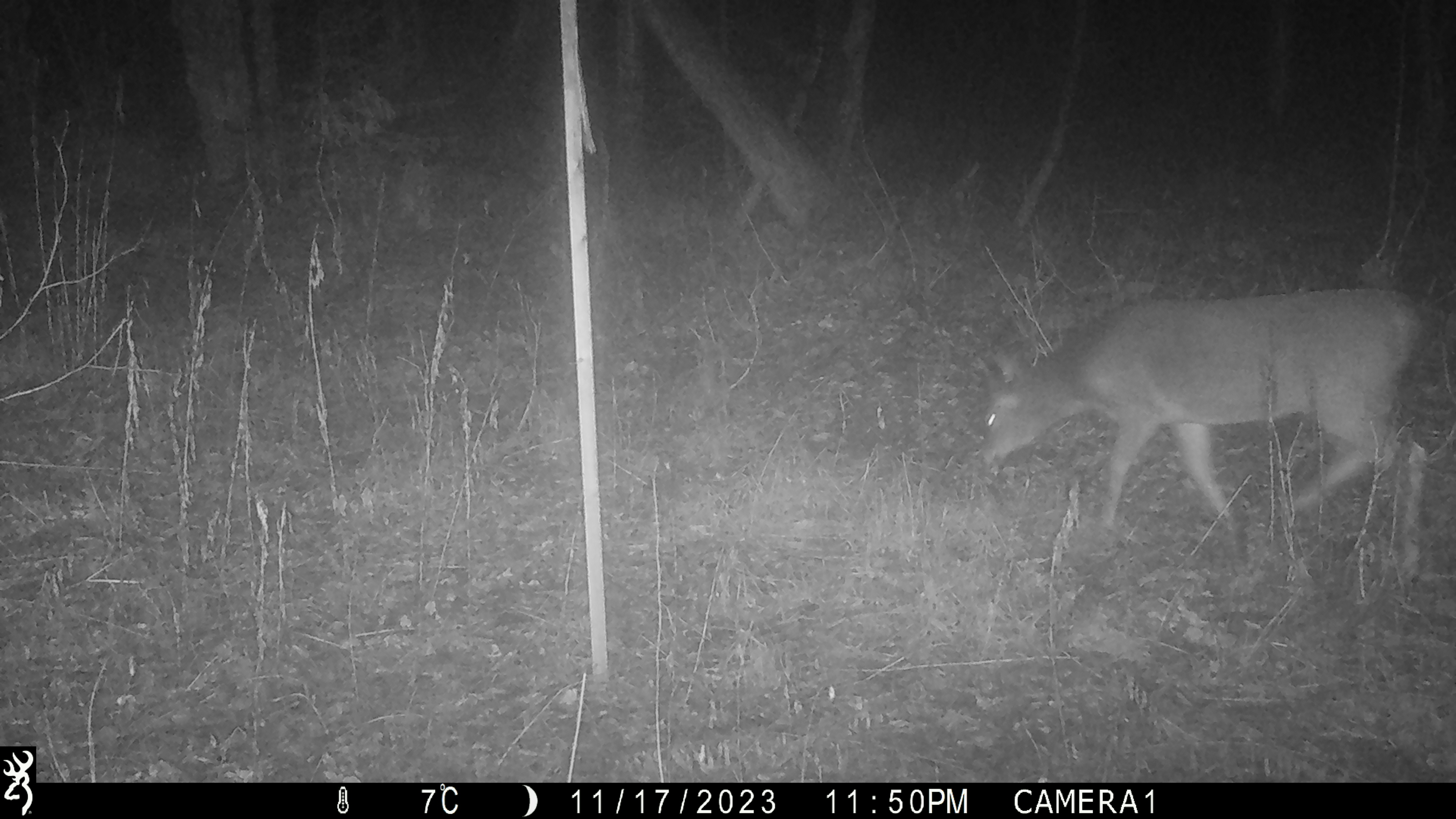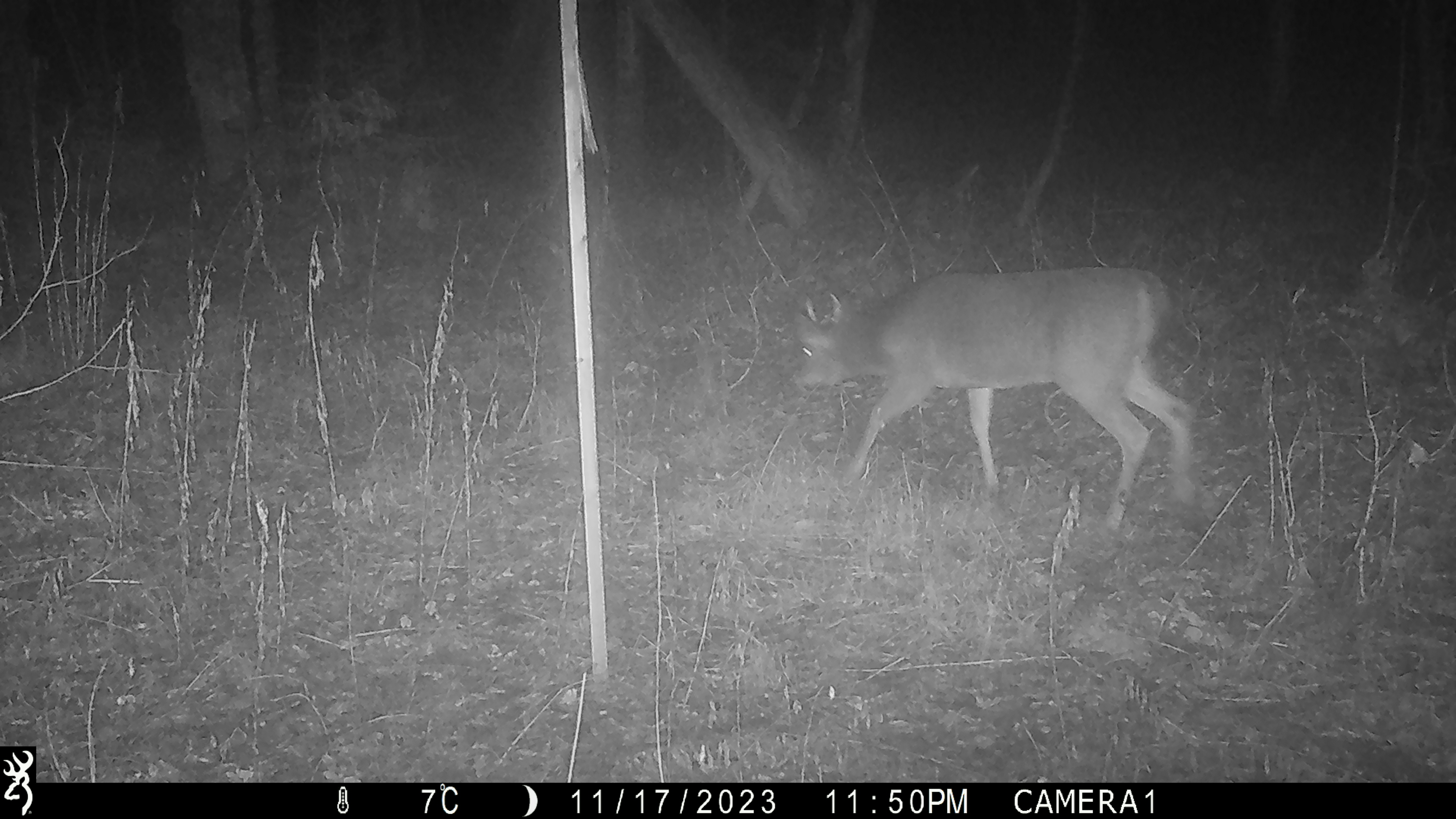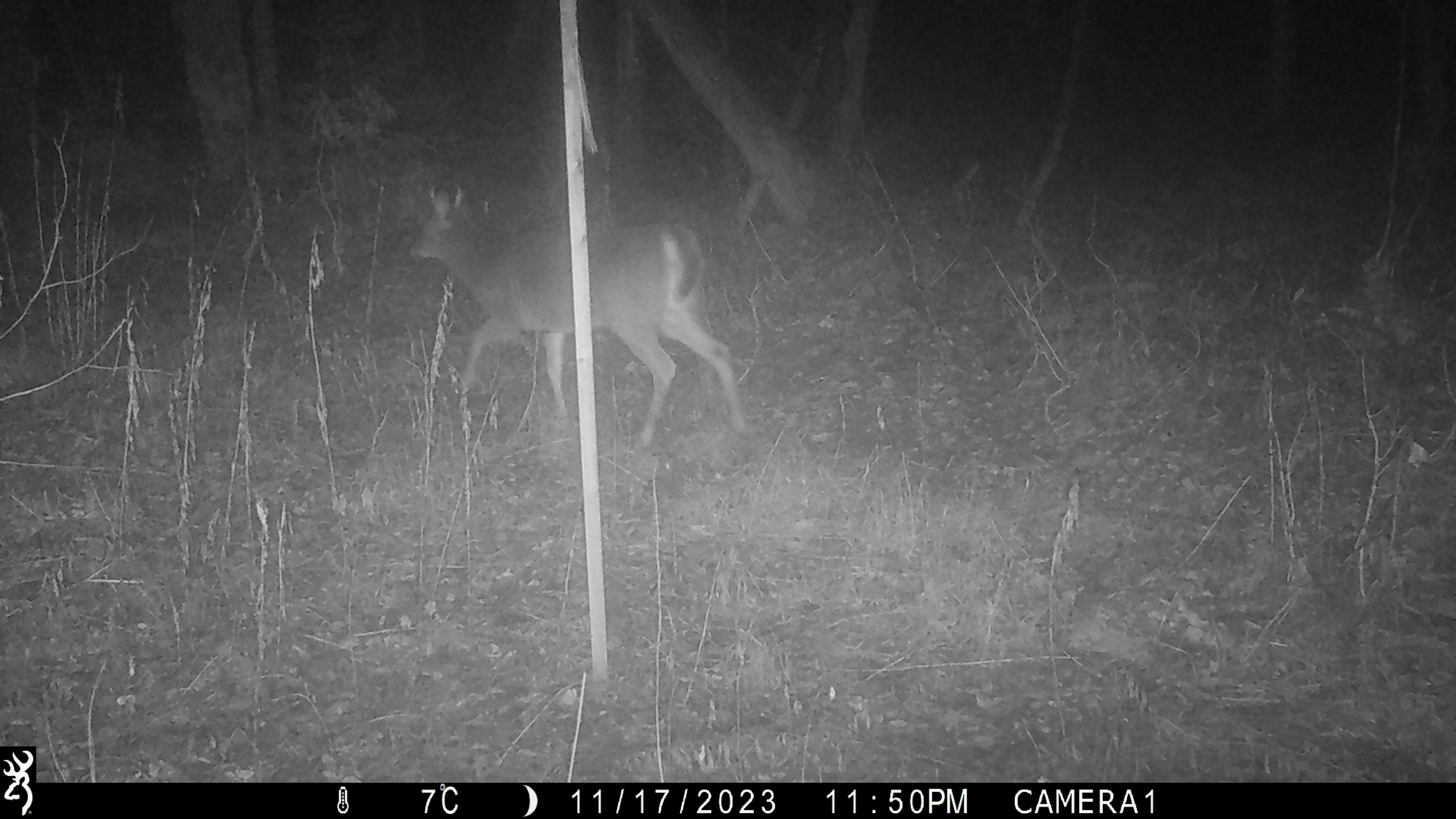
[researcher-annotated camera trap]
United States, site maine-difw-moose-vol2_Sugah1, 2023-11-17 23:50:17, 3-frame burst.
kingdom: Animalia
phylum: Chordata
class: Mammalia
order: Artiodactyla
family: Cervidae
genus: Odocoileus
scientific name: Odocoileus virginianus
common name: white-tailed deer